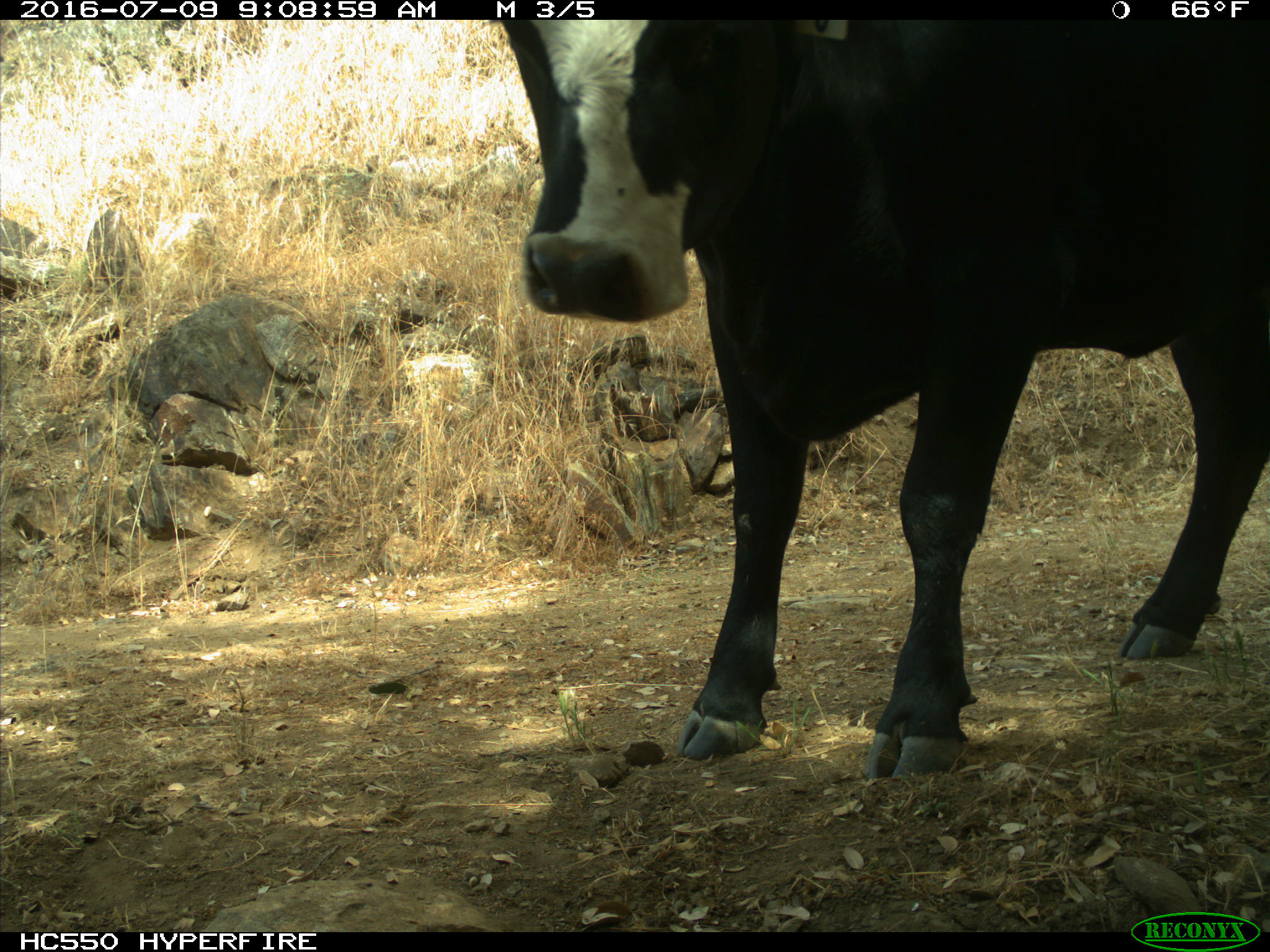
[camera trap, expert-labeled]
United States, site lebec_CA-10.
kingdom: Animalia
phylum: Chordata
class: Mammalia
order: Artiodactyla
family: Bovidae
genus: Bos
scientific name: Bos taurus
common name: domestic cow